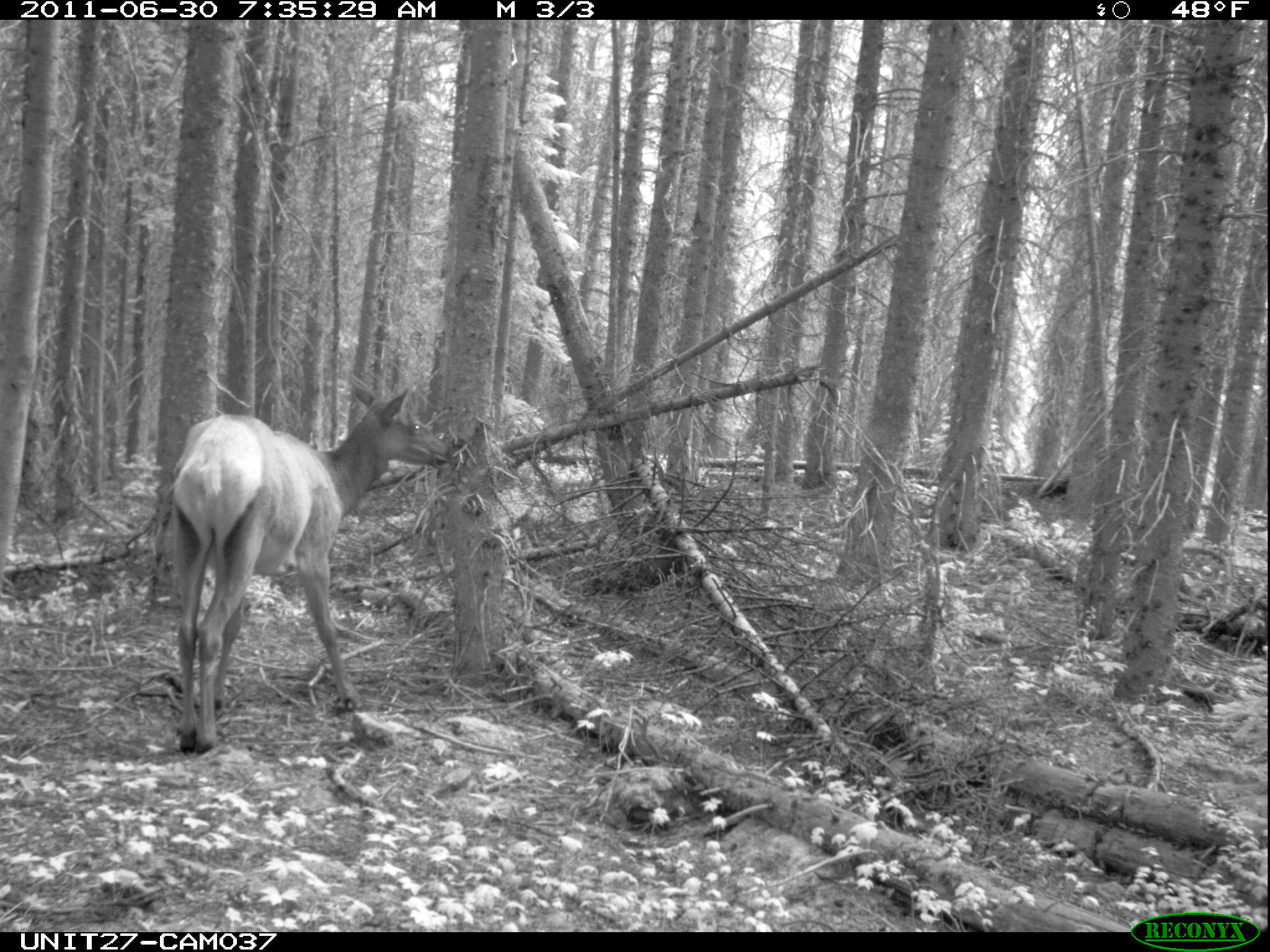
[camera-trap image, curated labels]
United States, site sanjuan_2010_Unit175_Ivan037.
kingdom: Animalia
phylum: Chordata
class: Mammalia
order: Artiodactyla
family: Cervidae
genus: Cervus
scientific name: Cervus elaphus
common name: red deer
Cervus elaphus (red deer).